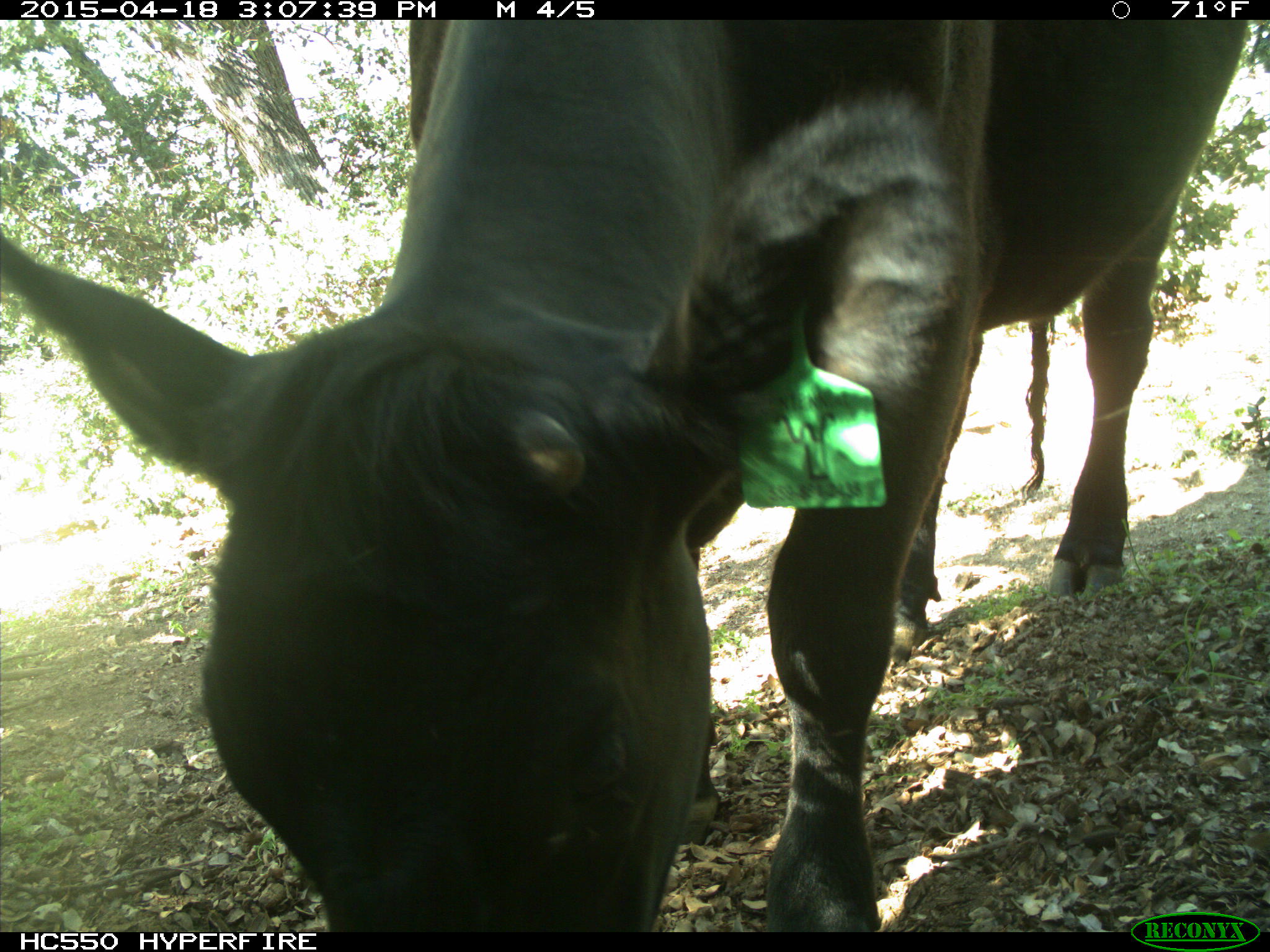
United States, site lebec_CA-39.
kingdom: Animalia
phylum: Chordata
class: Mammalia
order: Artiodactyla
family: Bovidae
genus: Bos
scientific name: Bos taurus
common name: domestic cow